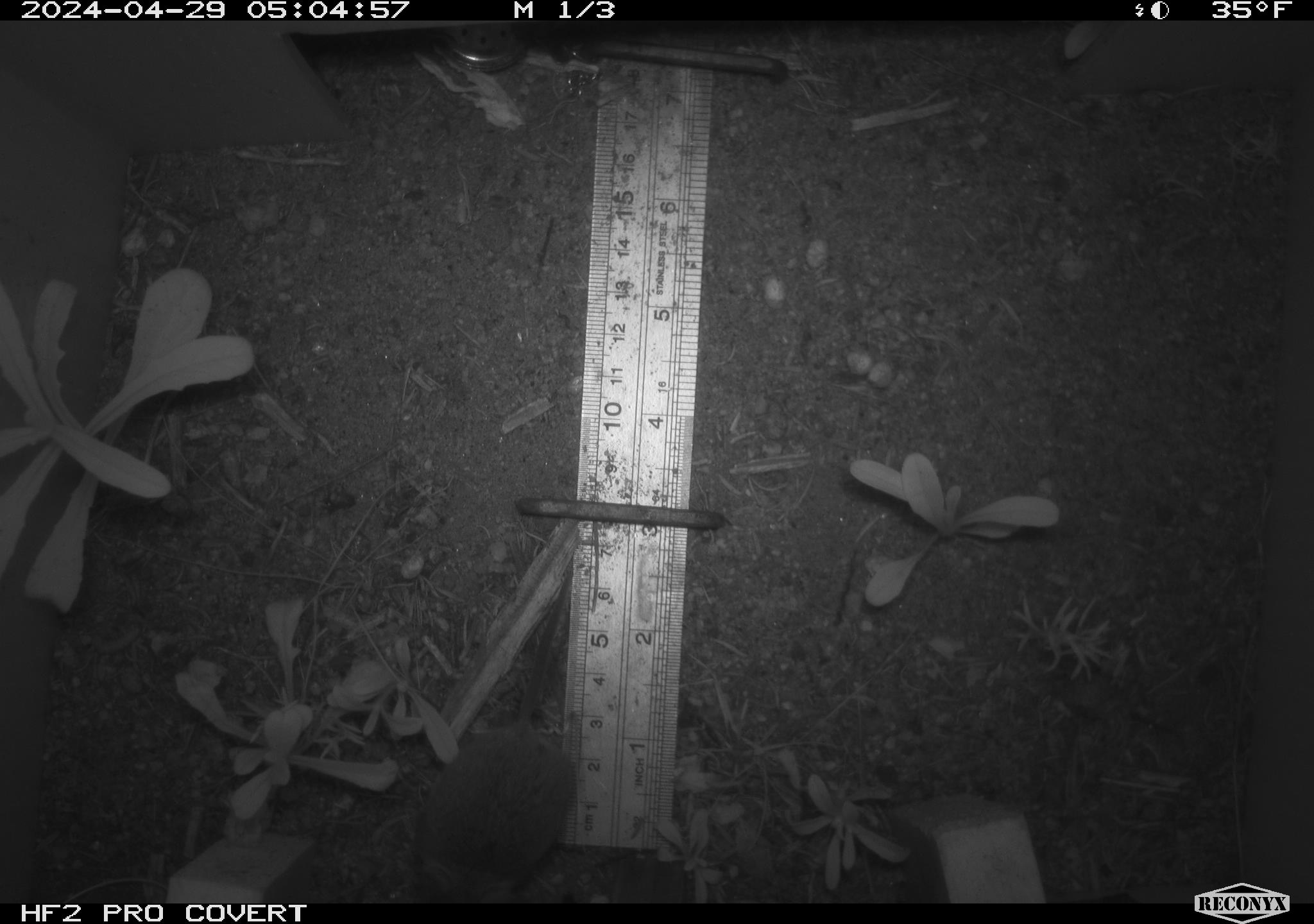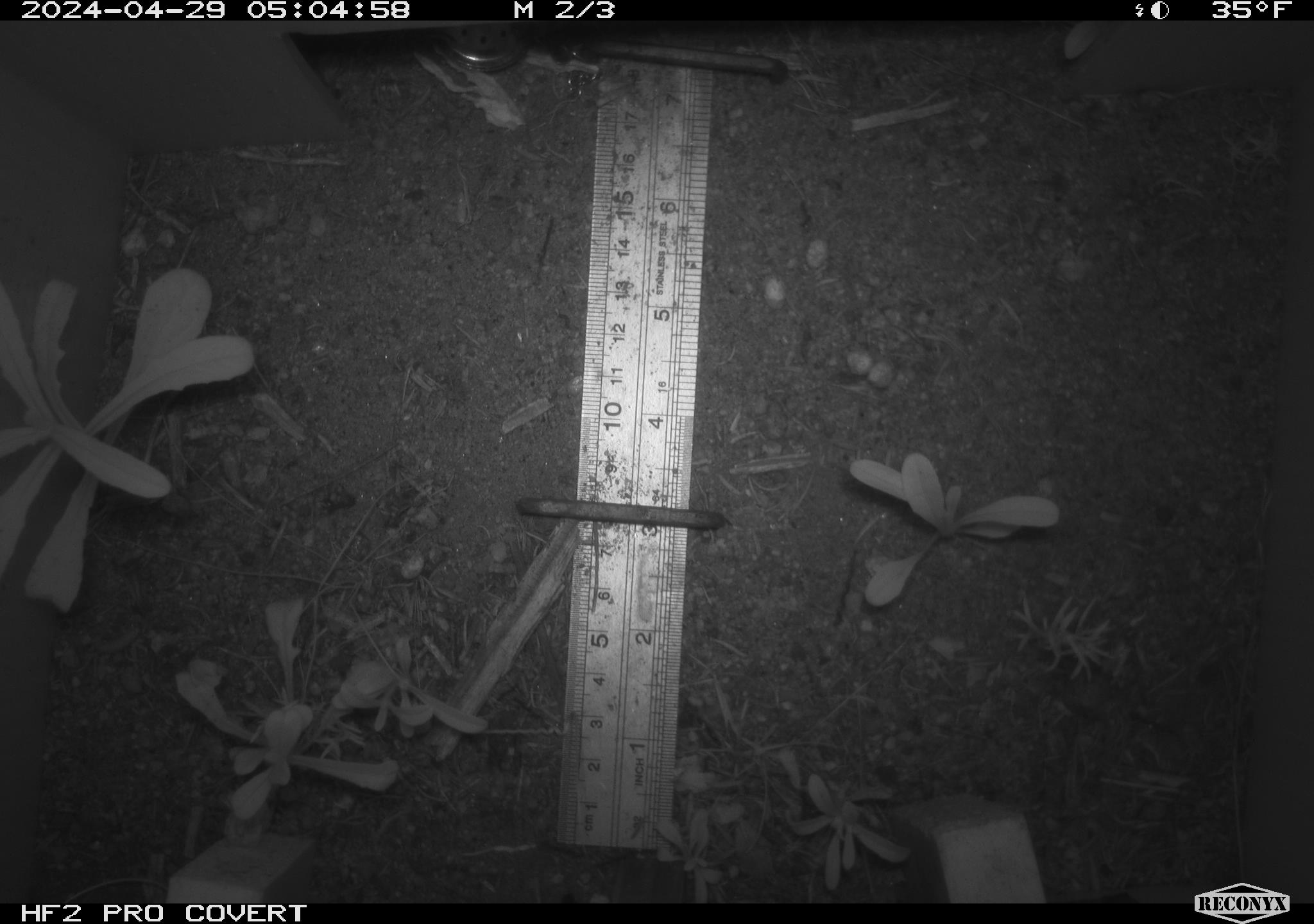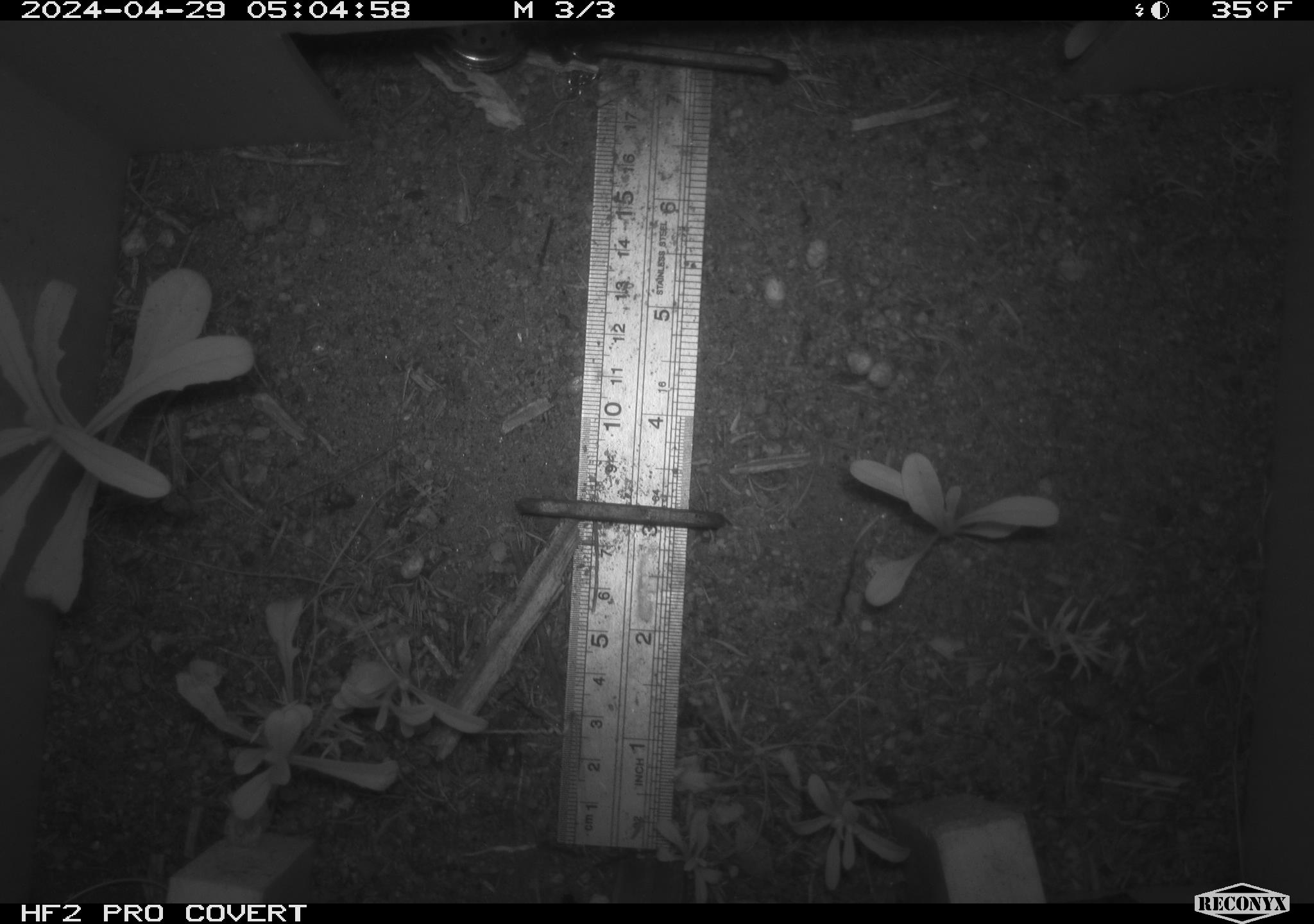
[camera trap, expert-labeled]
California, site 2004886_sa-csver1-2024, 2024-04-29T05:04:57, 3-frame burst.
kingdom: Animalia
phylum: Chordata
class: Mammalia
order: Rodentia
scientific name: Rodentia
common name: rodent